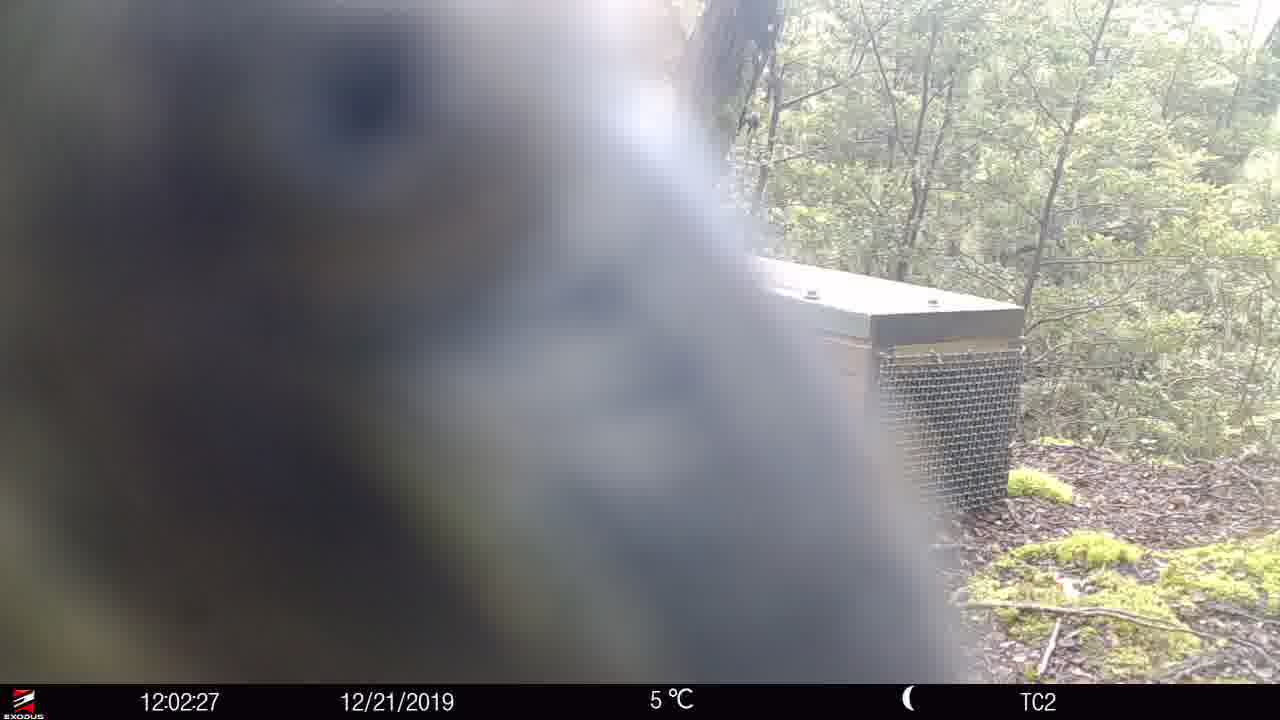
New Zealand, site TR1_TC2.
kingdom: Animalia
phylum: Chordata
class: Aves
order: Psittaciformes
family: Strigopidae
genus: Nestor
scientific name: Nestor notabilis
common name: kea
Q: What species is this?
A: Kea (Nestor notabilis).